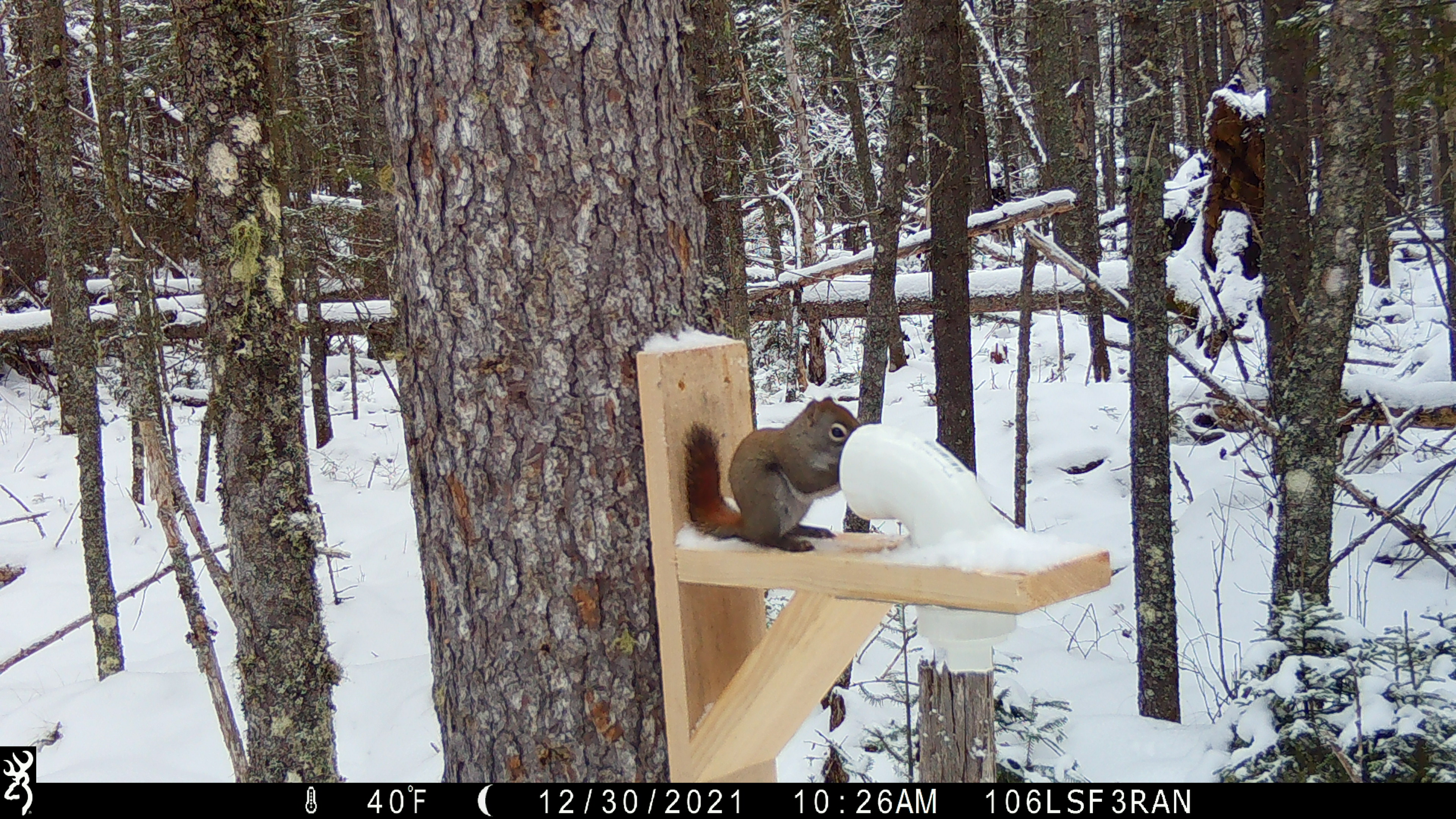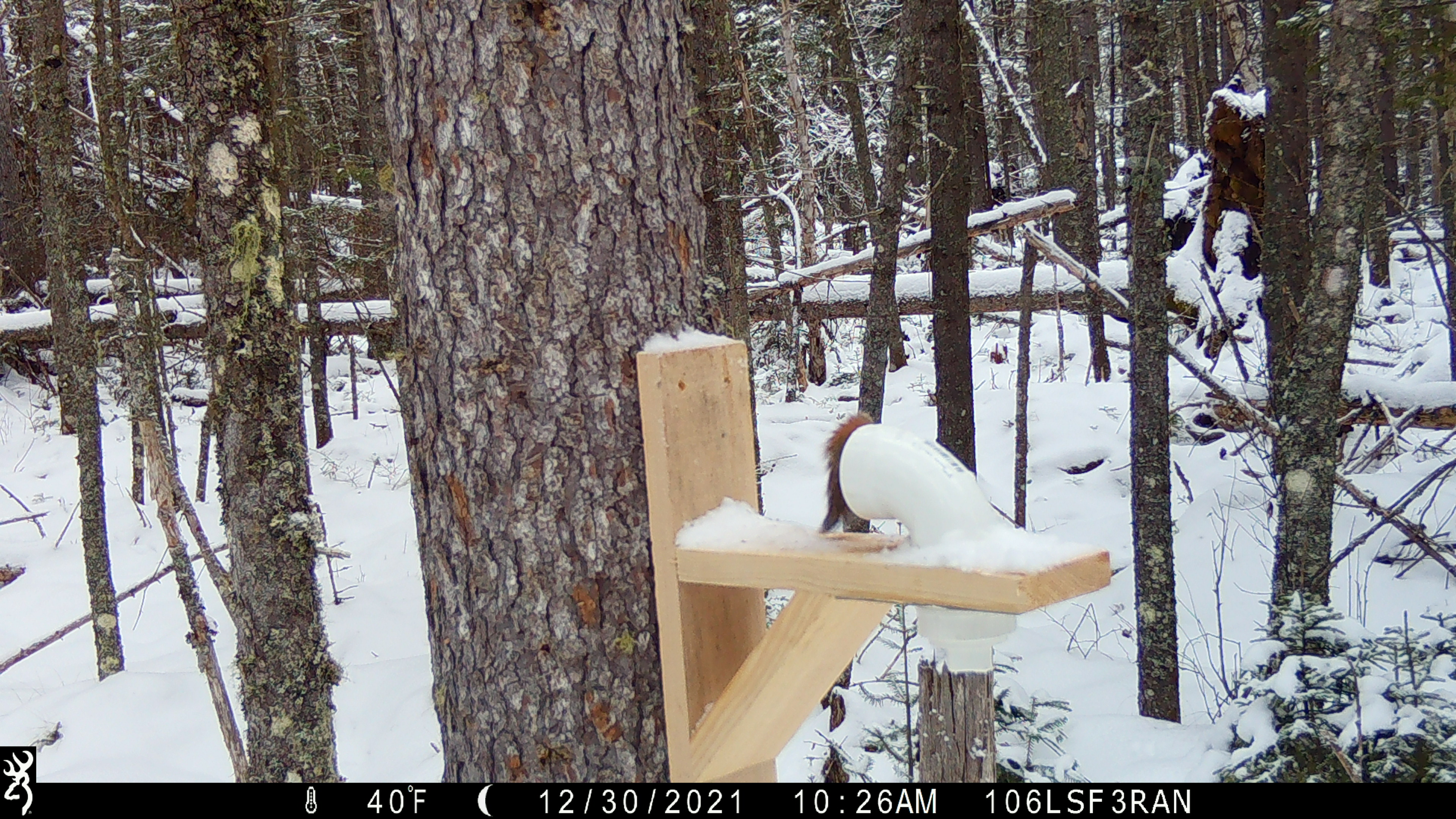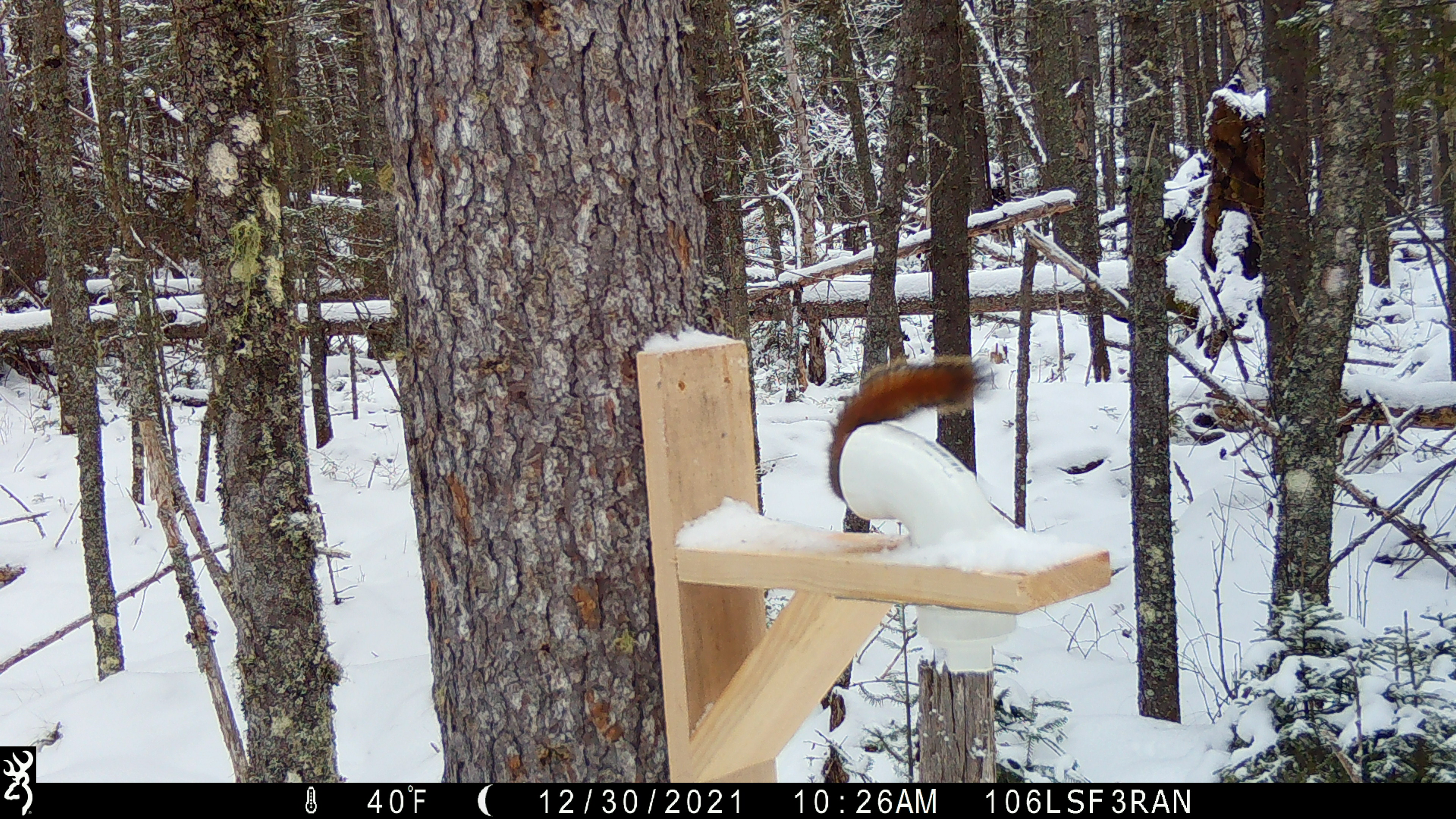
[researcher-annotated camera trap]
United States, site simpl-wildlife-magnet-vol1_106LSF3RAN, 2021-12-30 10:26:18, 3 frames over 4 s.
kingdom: Animalia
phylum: Chordata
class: Mammalia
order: Rodentia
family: Sciuridae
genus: Tamiasciurus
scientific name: Tamiasciurus hudsonicus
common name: red squirrel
Red squirrel (Tamiasciurus hudsonicus).